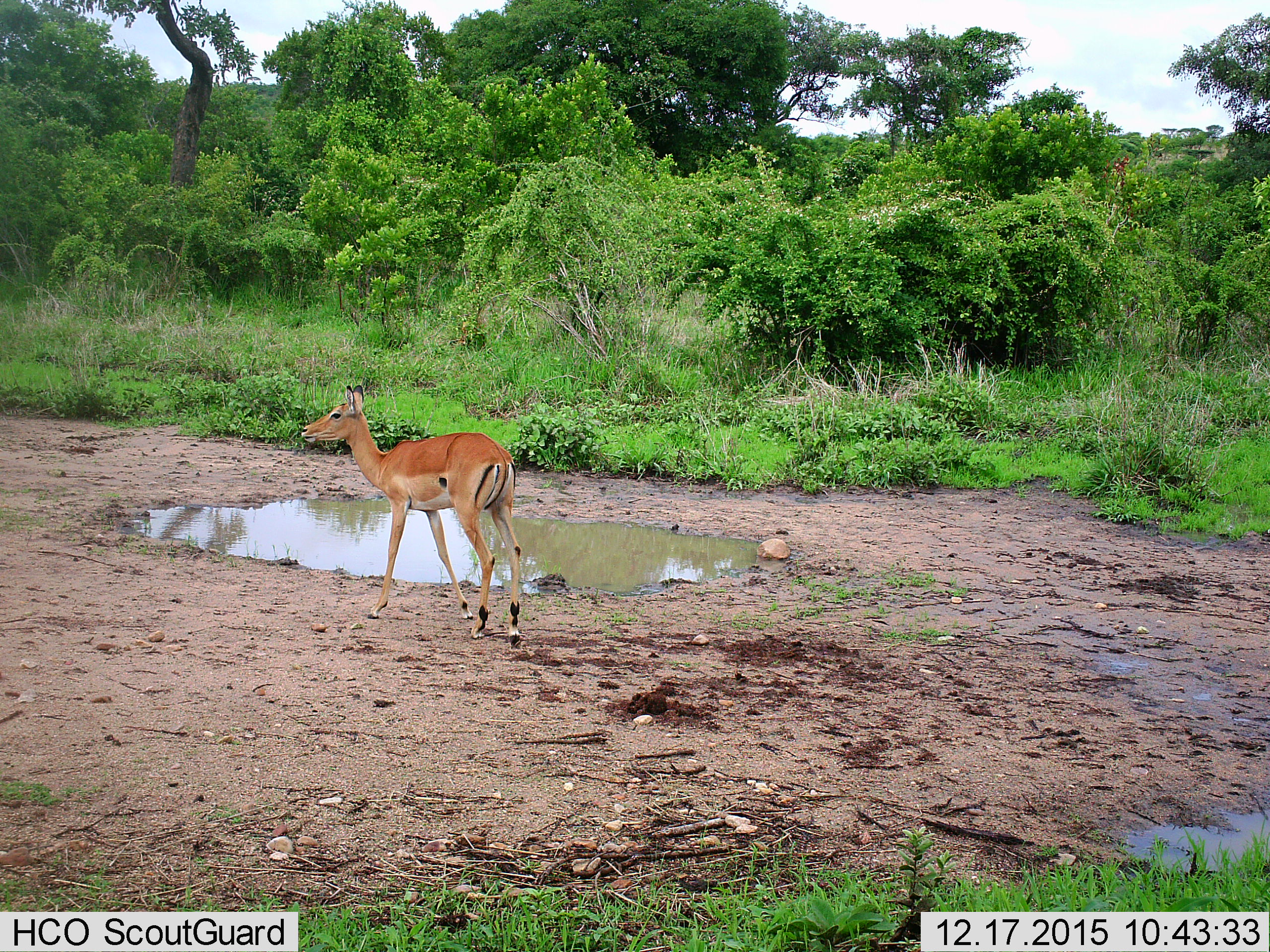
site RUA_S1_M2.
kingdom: Animalia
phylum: Chordata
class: Mammalia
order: Artiodactyla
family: Bovidae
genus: Aepyceros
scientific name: Aepyceros melampus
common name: impala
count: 1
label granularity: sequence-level